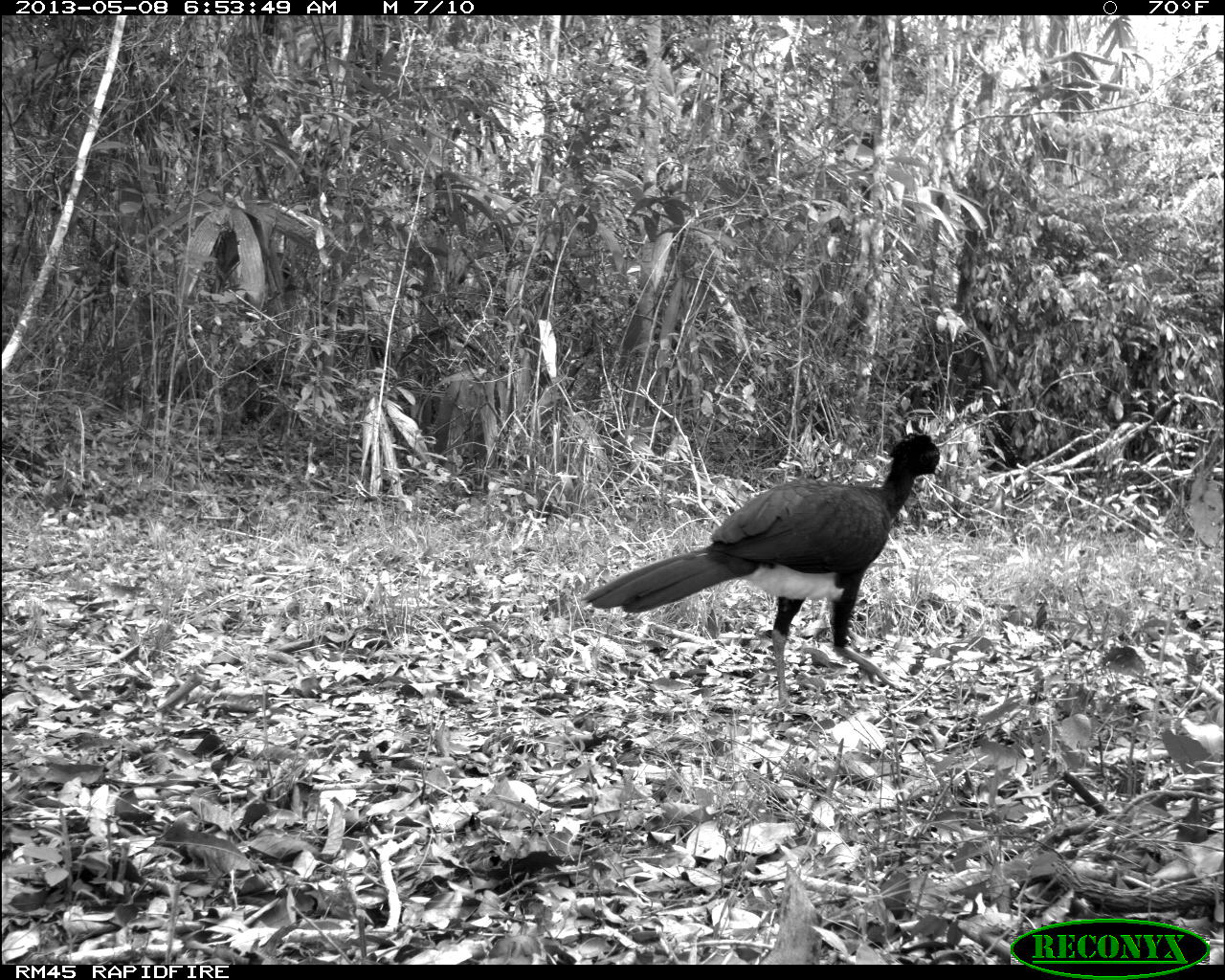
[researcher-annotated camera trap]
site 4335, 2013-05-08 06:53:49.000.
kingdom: Animalia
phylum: Chordata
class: Aves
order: Galliformes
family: Cracidae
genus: Crax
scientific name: Crax rubra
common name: great curassow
Crax rubra (great curassow), count 1, sex male.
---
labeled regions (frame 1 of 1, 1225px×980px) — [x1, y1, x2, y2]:
crax rubra: [577, 429, 945, 708]